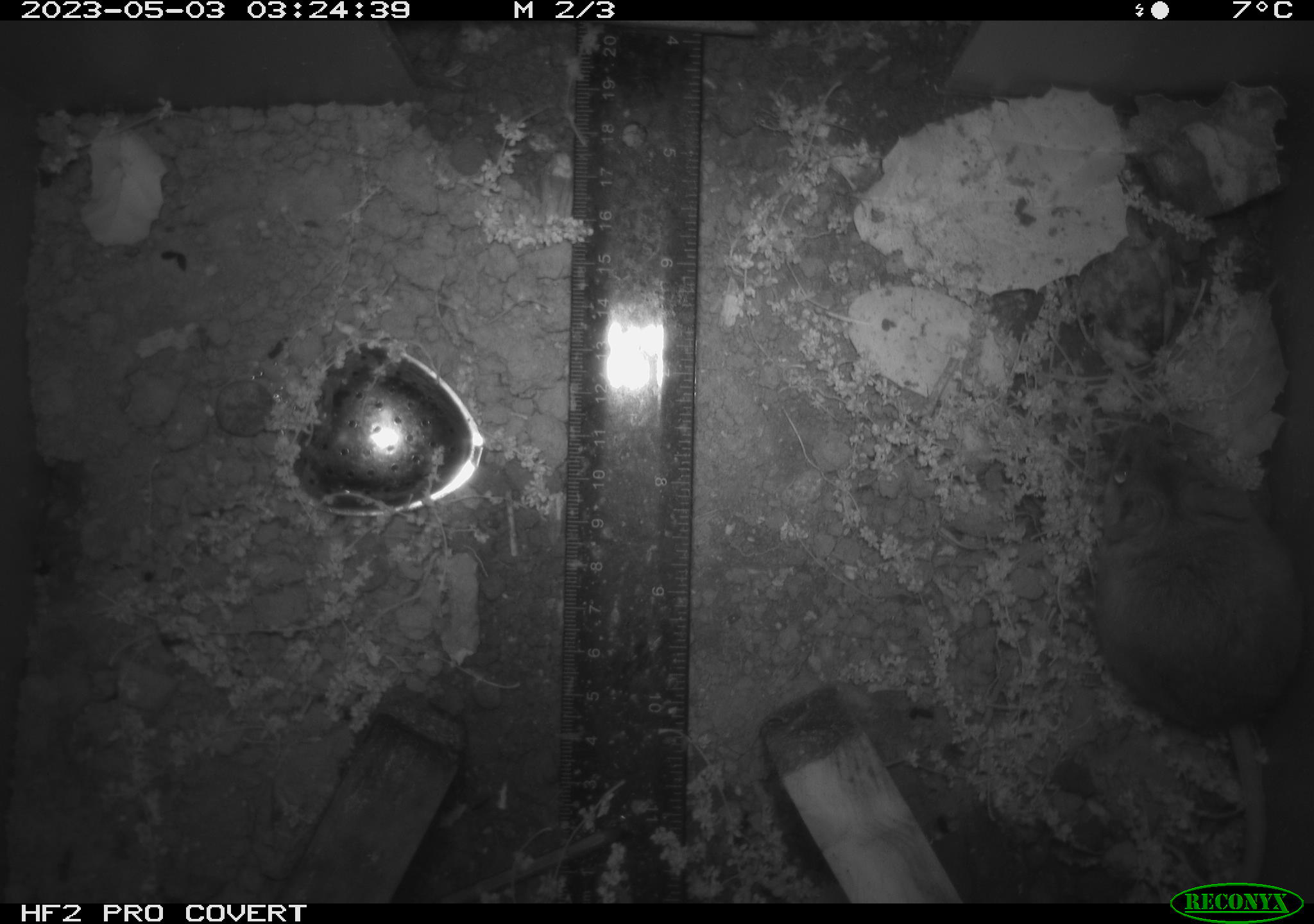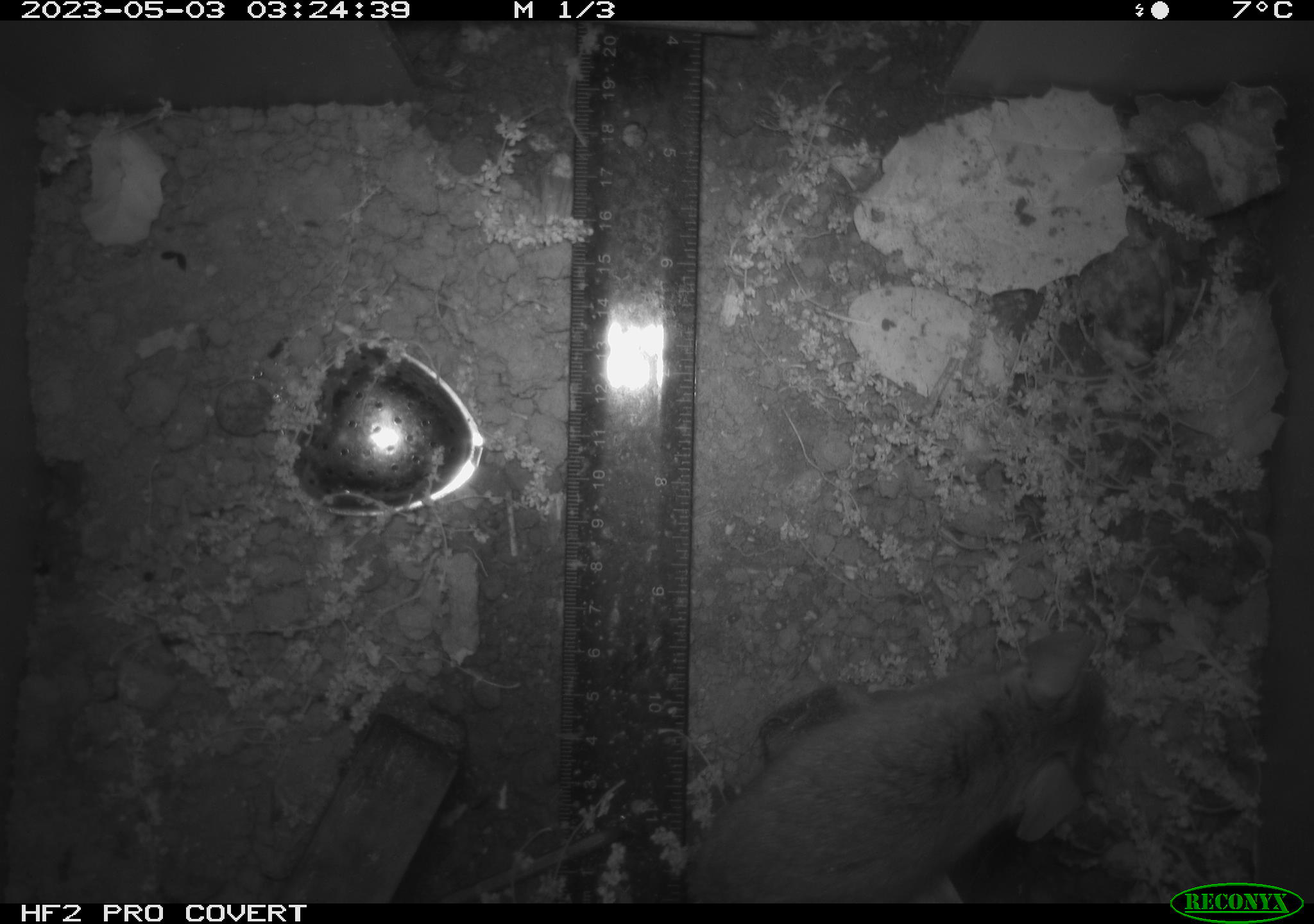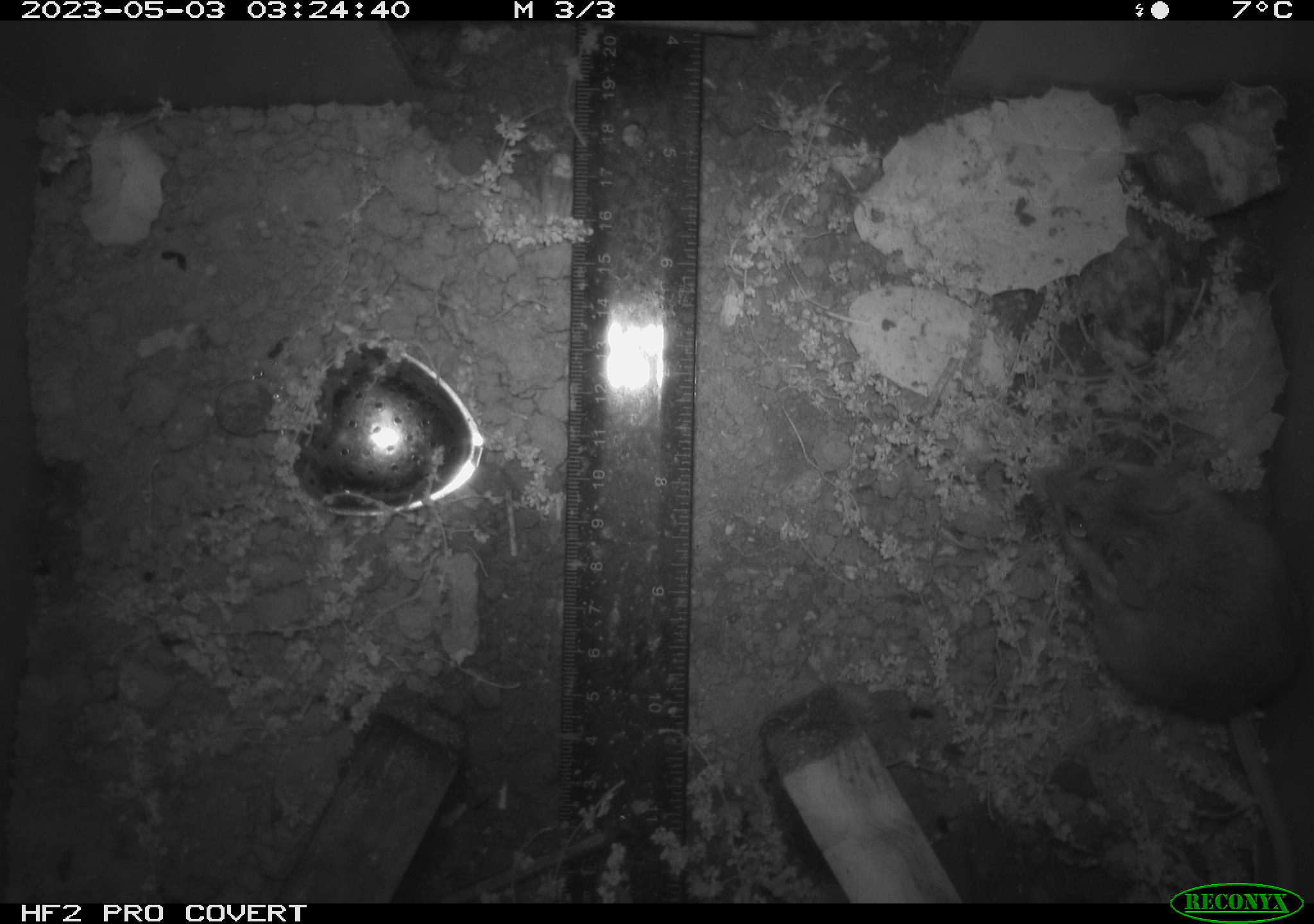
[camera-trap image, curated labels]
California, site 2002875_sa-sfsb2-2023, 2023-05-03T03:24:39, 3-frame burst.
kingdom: Animalia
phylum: Chordata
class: Mammalia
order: Rodentia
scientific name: Rodentia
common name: mouse species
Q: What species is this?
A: Mouse species (Rodentia).